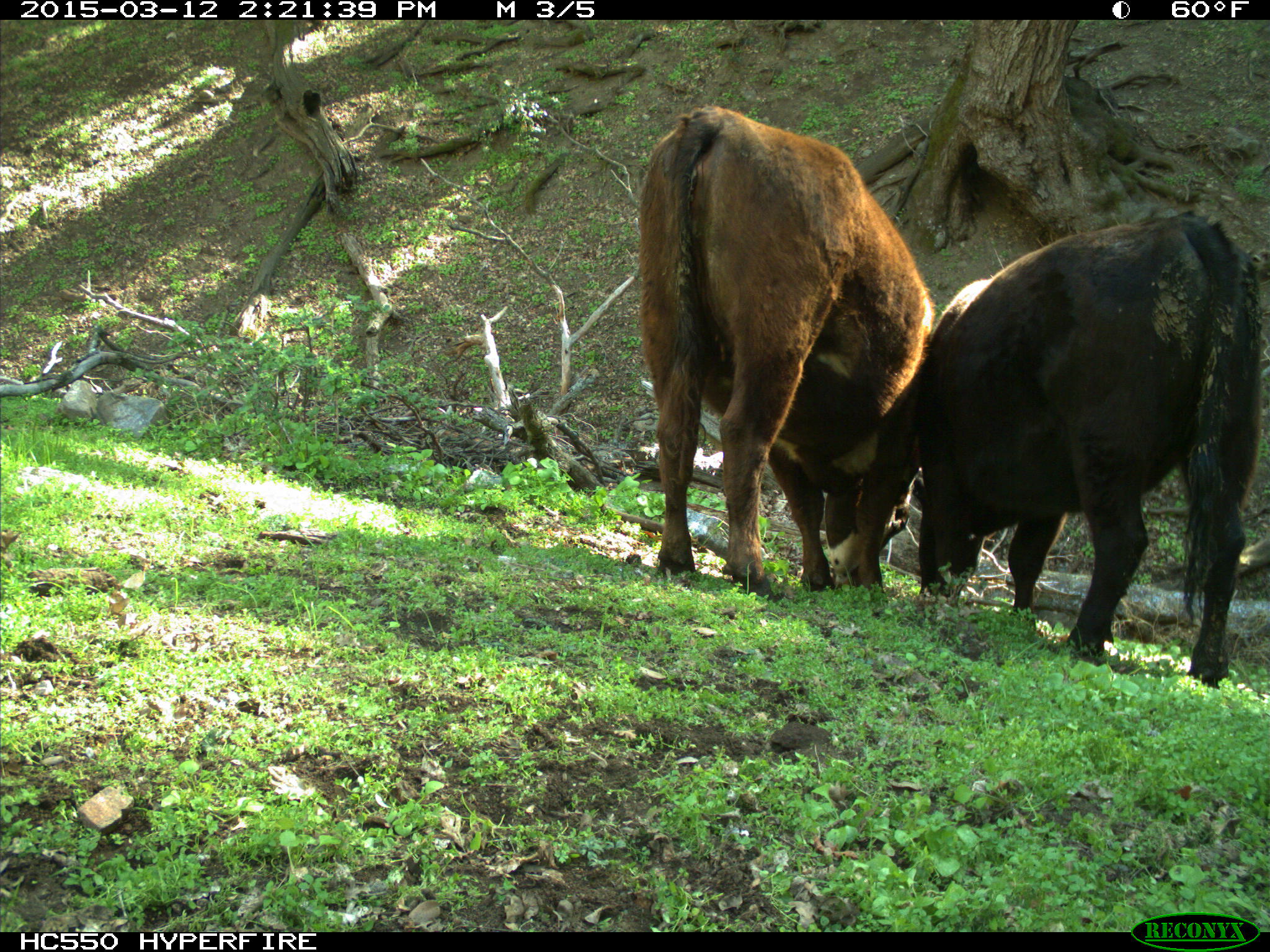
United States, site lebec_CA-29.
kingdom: Animalia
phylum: Chordata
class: Mammalia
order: Artiodactyla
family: Bovidae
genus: Bos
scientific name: Bos taurus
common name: domestic cow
Bos taurus (domestic cow).